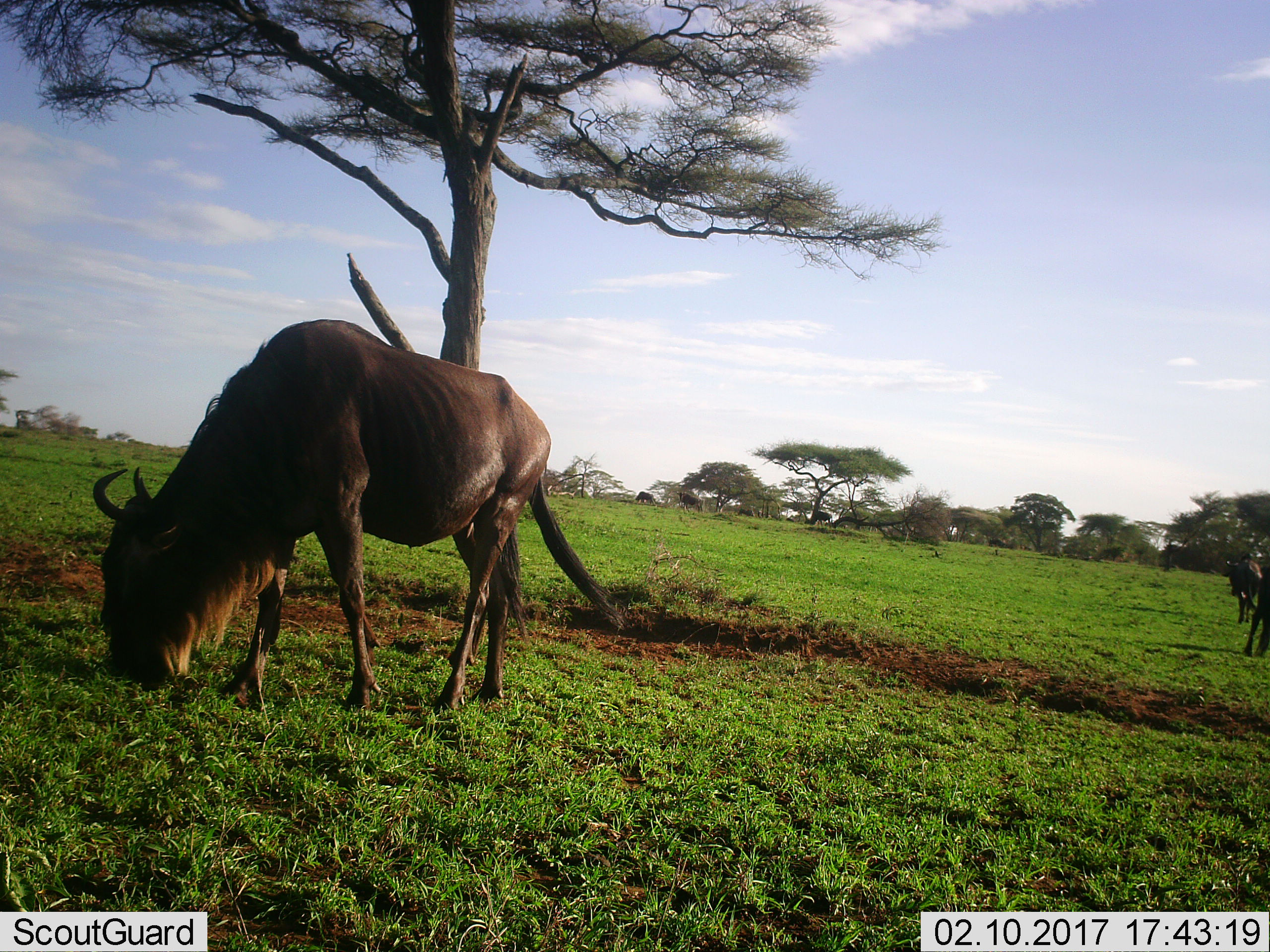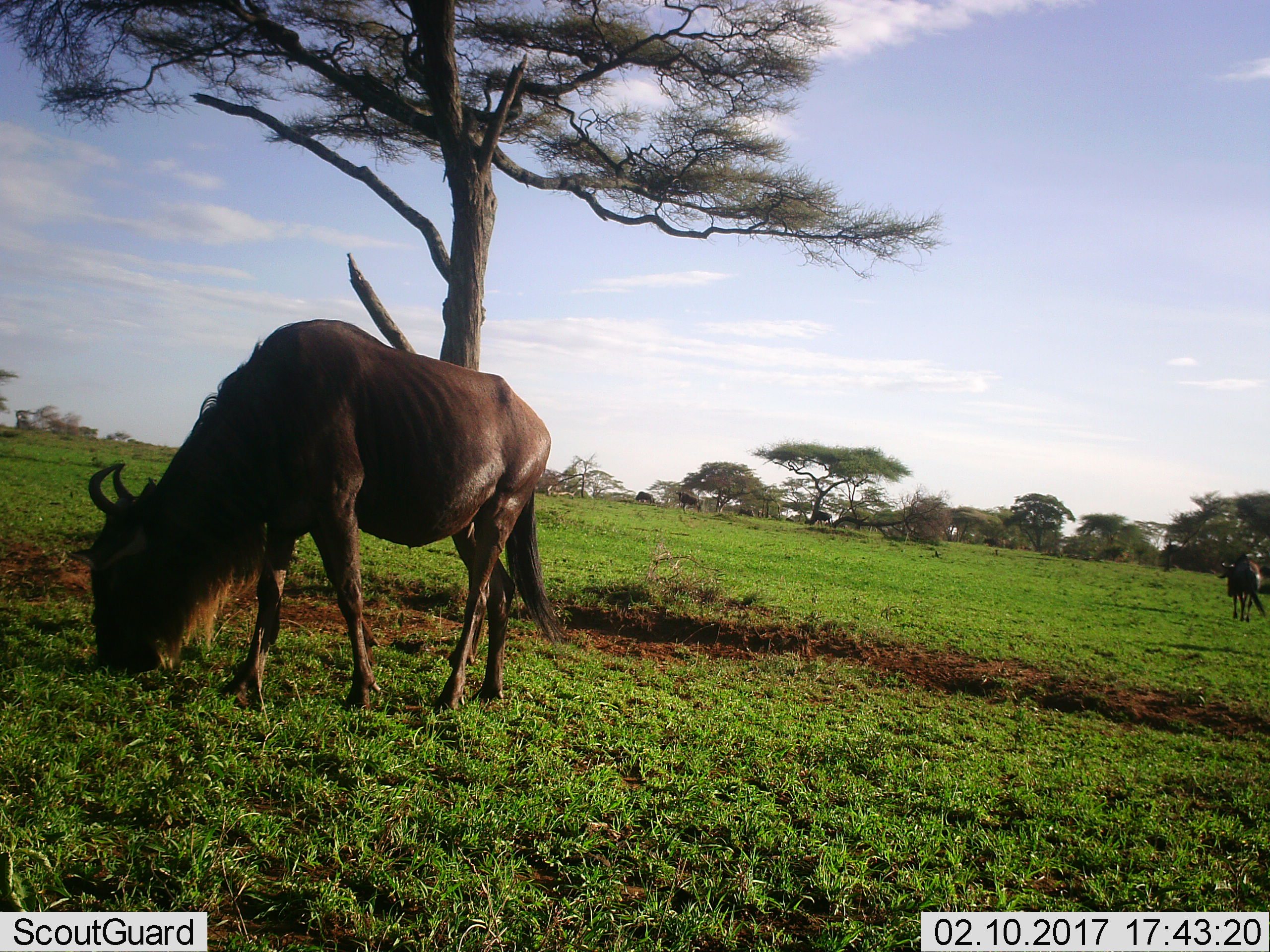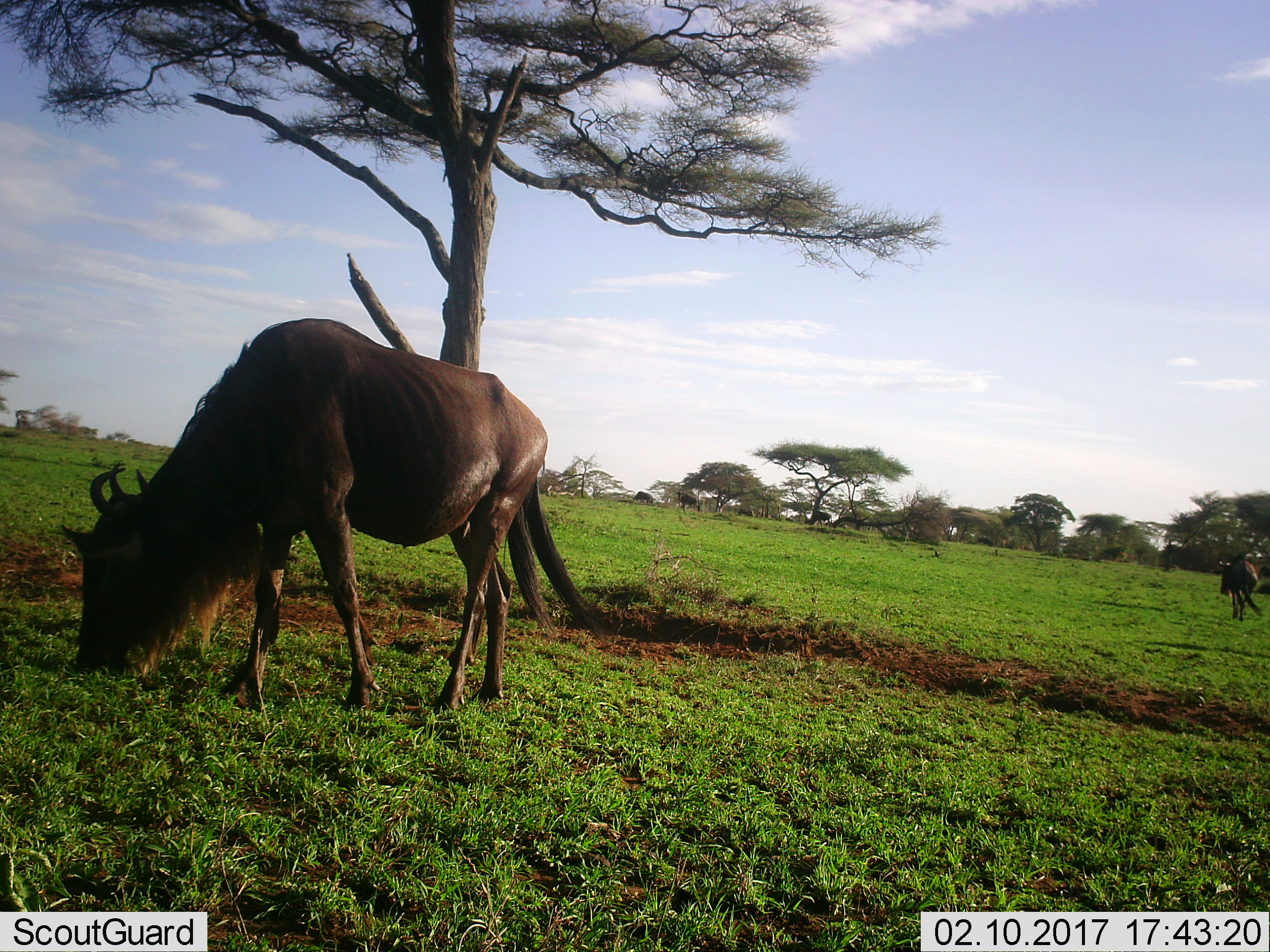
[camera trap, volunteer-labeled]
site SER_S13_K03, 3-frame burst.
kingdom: Animalia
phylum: Chordata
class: Mammalia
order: Artiodactyla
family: Bovidae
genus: Connochaetes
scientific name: Connochaetes taurinus taurinus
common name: blue wildebeest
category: wildebeestblue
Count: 3.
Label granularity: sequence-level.